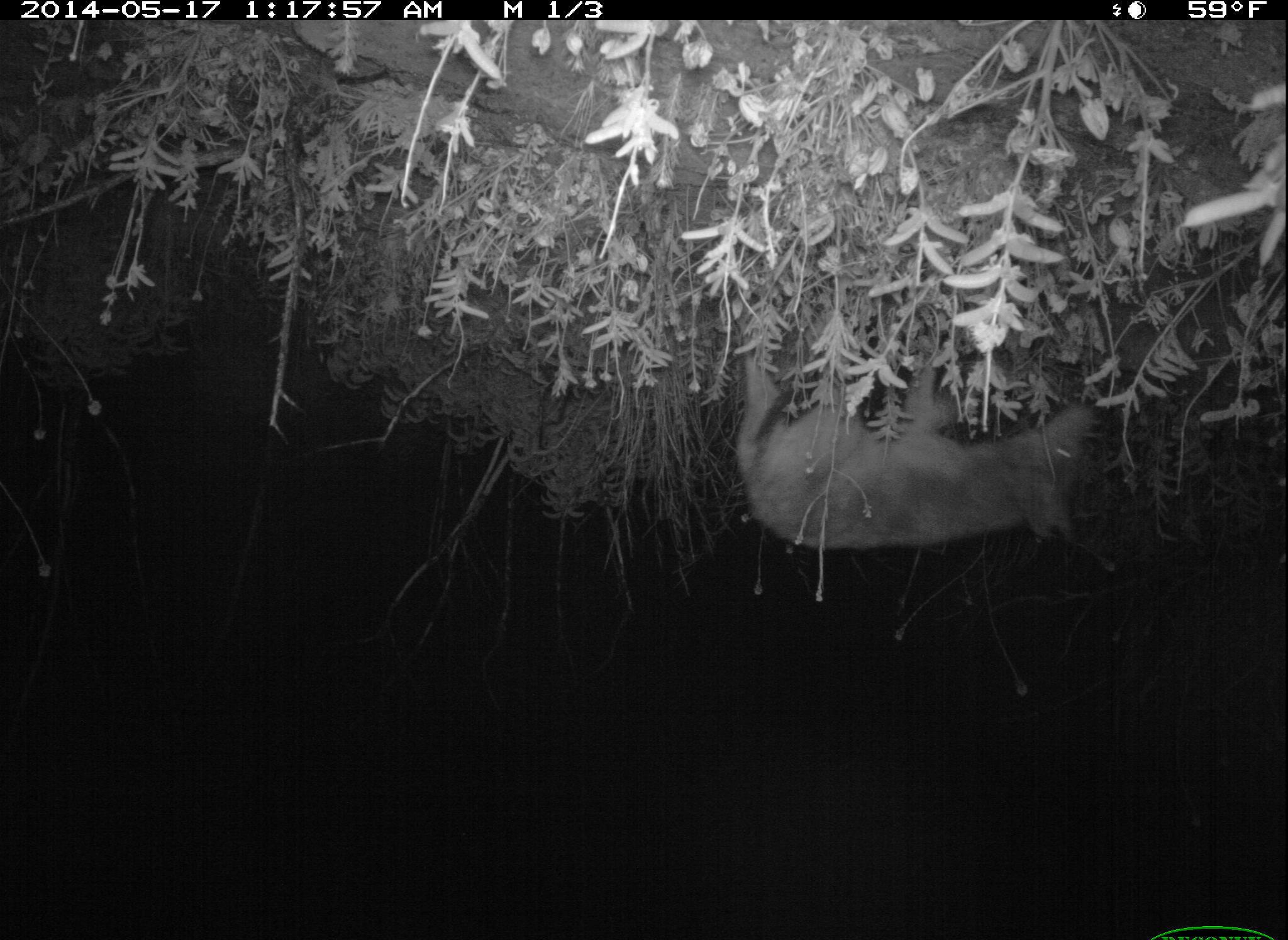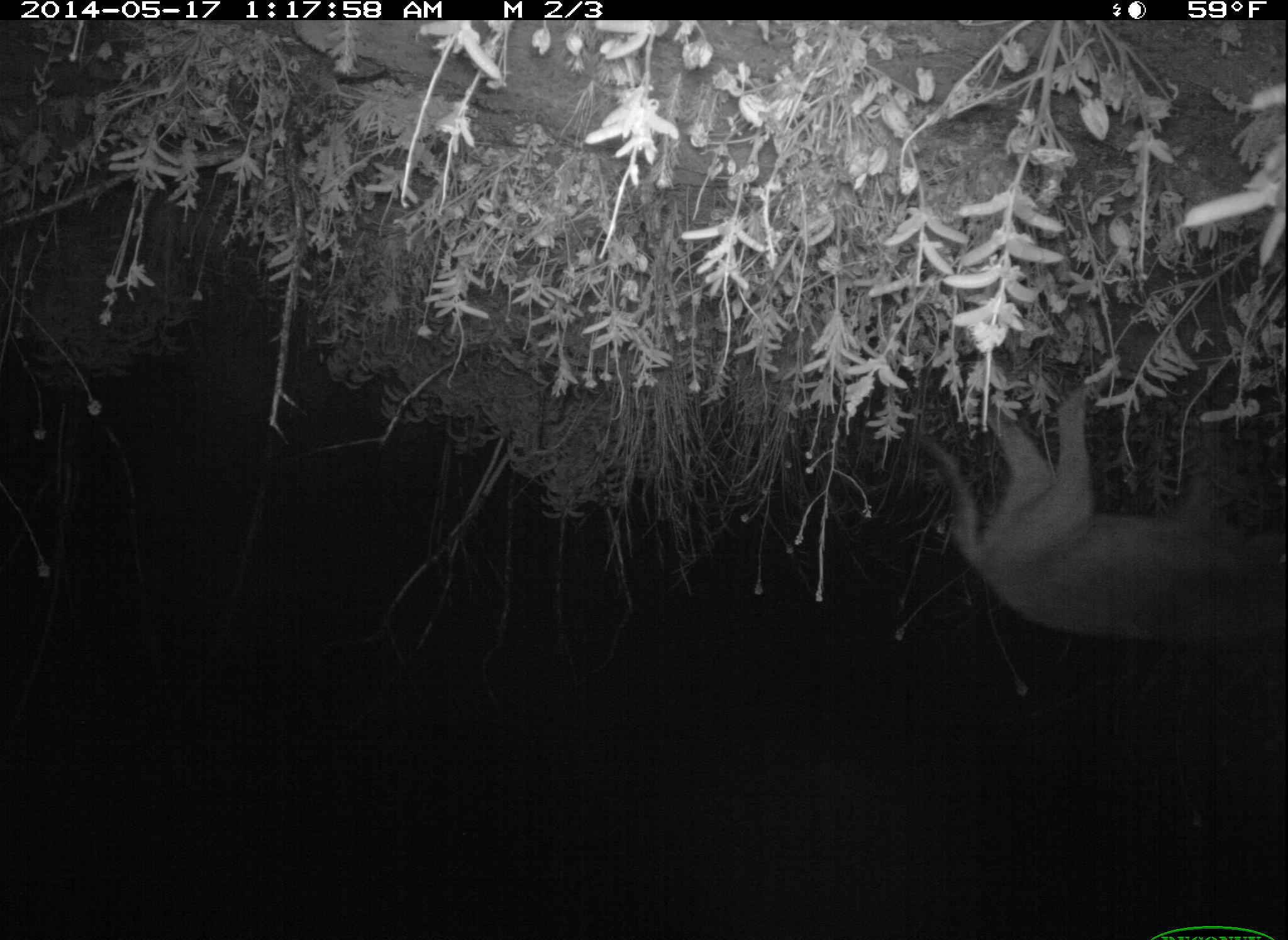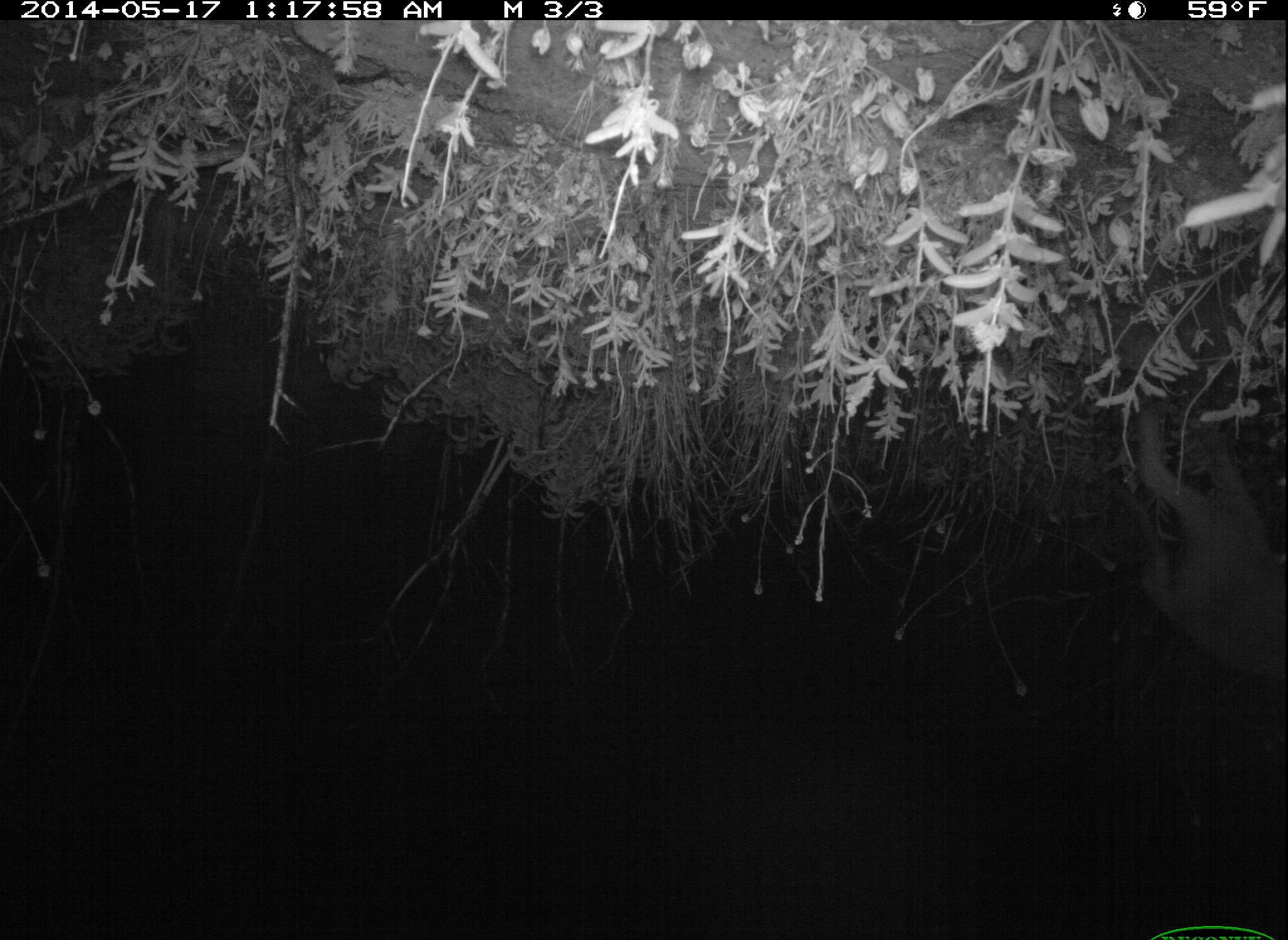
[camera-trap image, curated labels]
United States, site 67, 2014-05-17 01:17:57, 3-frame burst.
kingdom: Animalia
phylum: Chordata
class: Mammalia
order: Carnivora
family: Canidae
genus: Canis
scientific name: Canis latrans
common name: coyote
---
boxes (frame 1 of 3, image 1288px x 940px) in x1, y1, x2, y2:
coyote: 733, 303, 1090, 550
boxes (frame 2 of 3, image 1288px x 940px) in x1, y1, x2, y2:
coyote: 909, 364, 1288, 641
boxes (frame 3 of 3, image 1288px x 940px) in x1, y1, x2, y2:
coyote: 1133, 398, 1288, 681